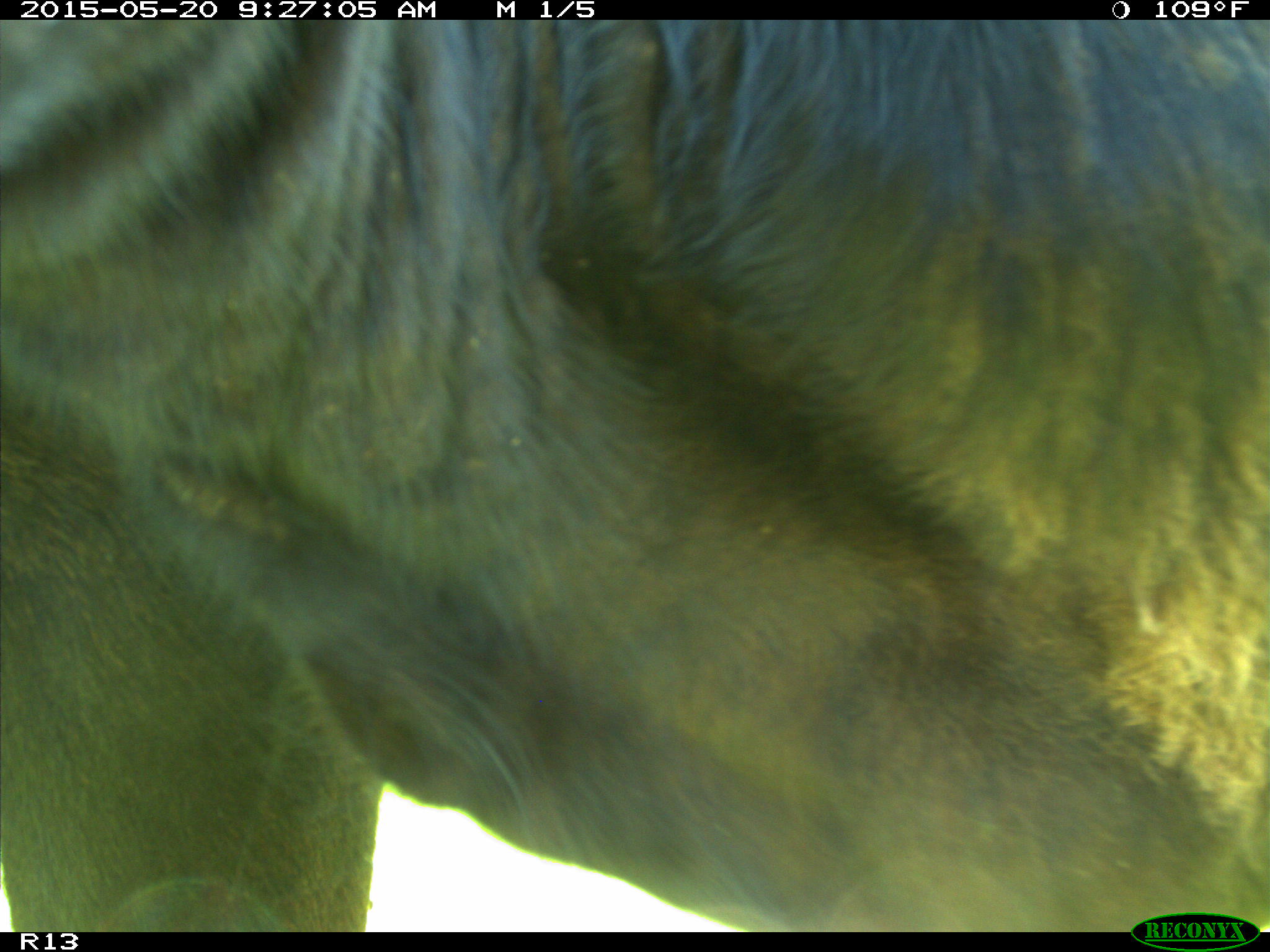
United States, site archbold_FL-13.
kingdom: Animalia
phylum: Chordata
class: Mammalia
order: Artiodactyla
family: Bovidae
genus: Bos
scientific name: Bos taurus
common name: domestic cow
Bos taurus (domestic cow).